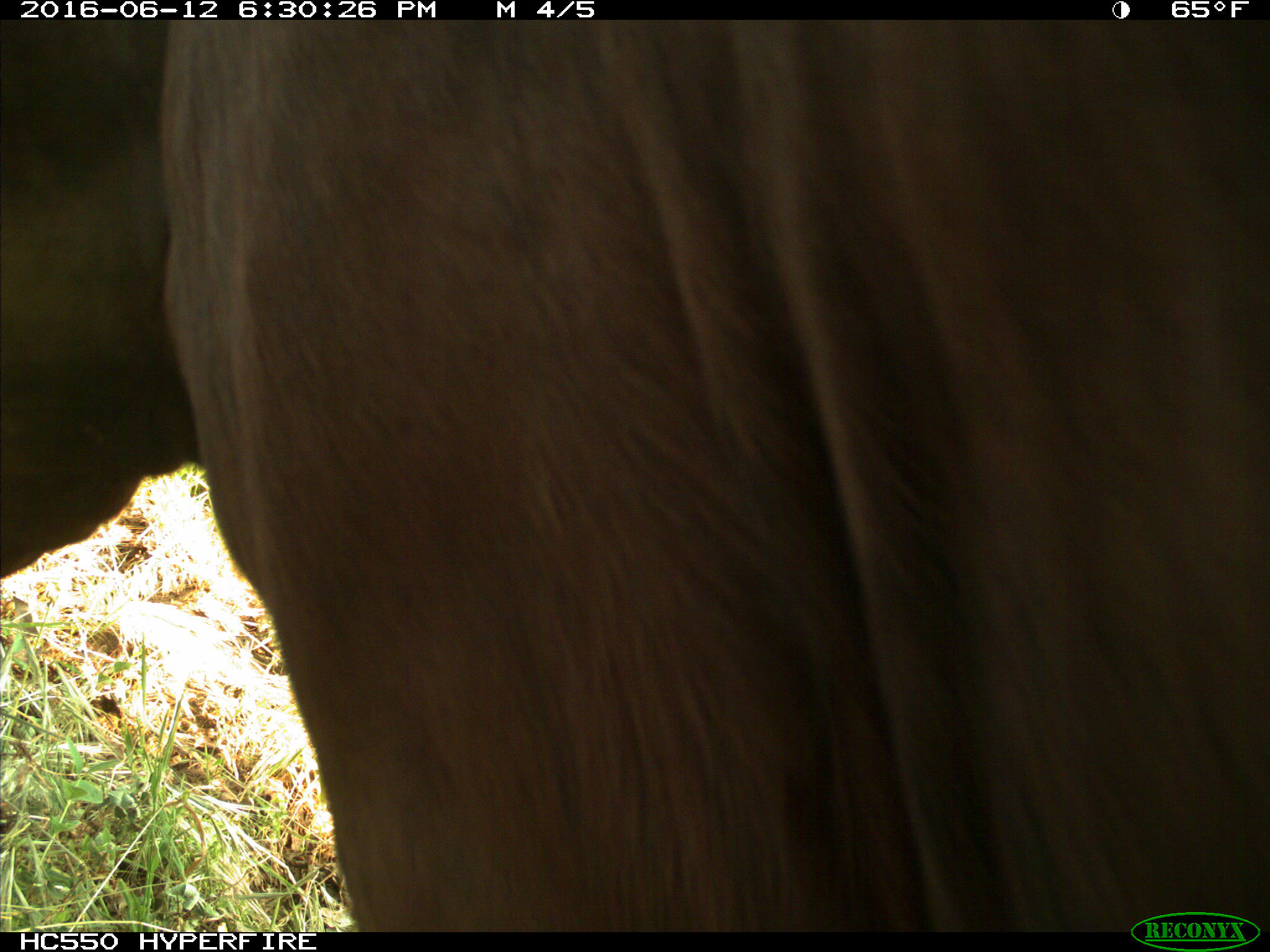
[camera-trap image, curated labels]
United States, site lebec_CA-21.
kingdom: Animalia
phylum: Chordata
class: Mammalia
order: Artiodactyla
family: Bovidae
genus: Bos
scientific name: Bos taurus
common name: domestic cow